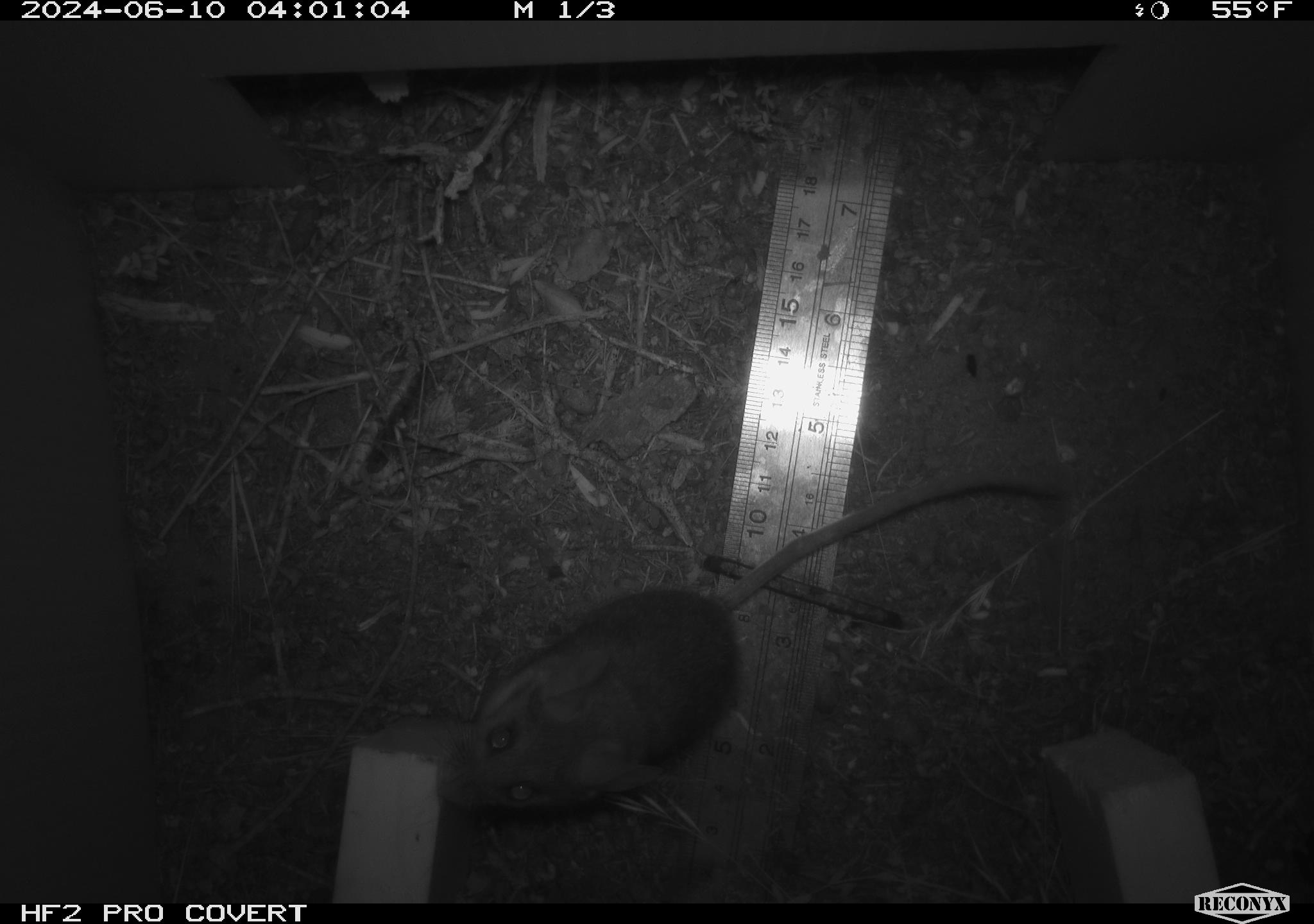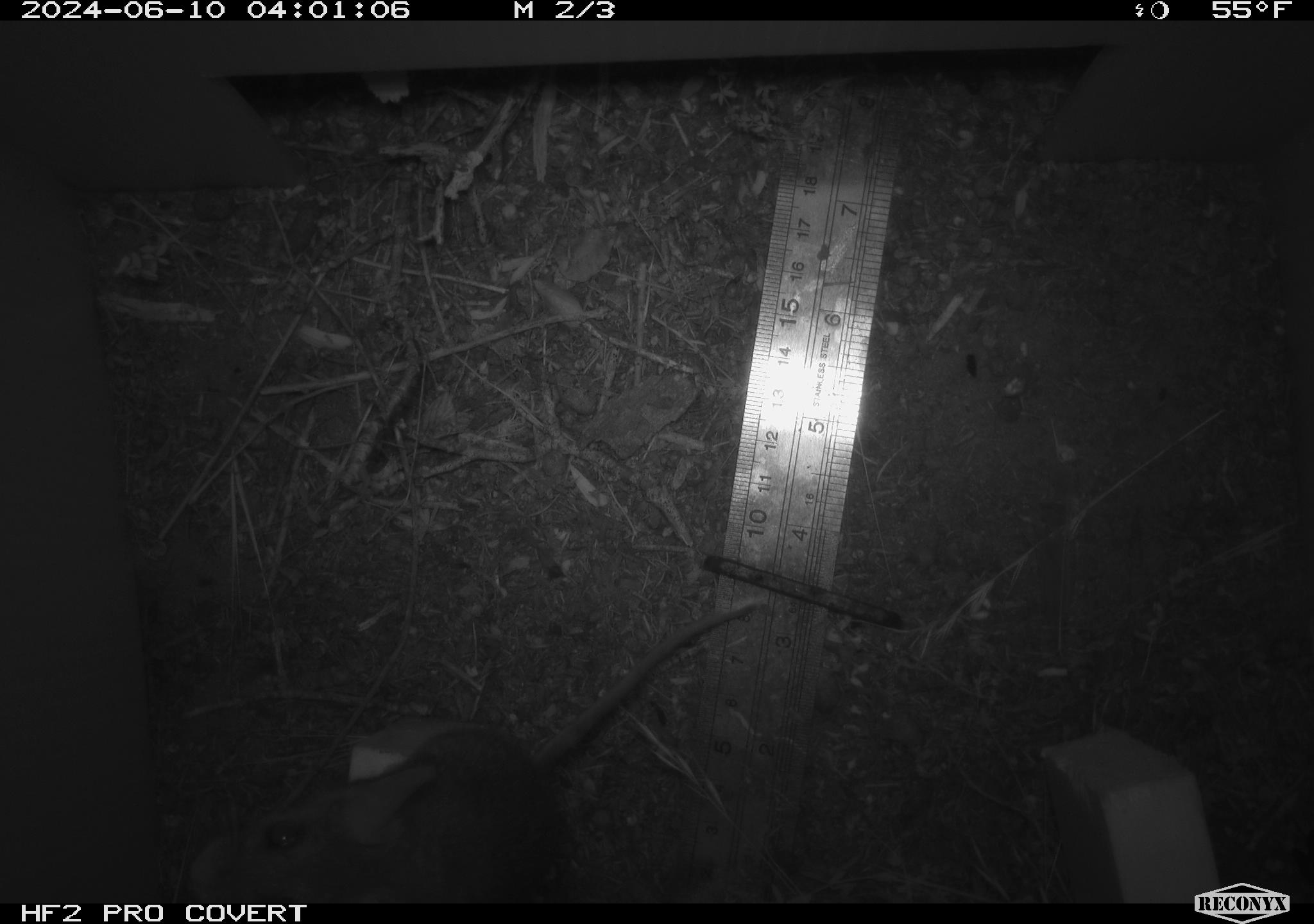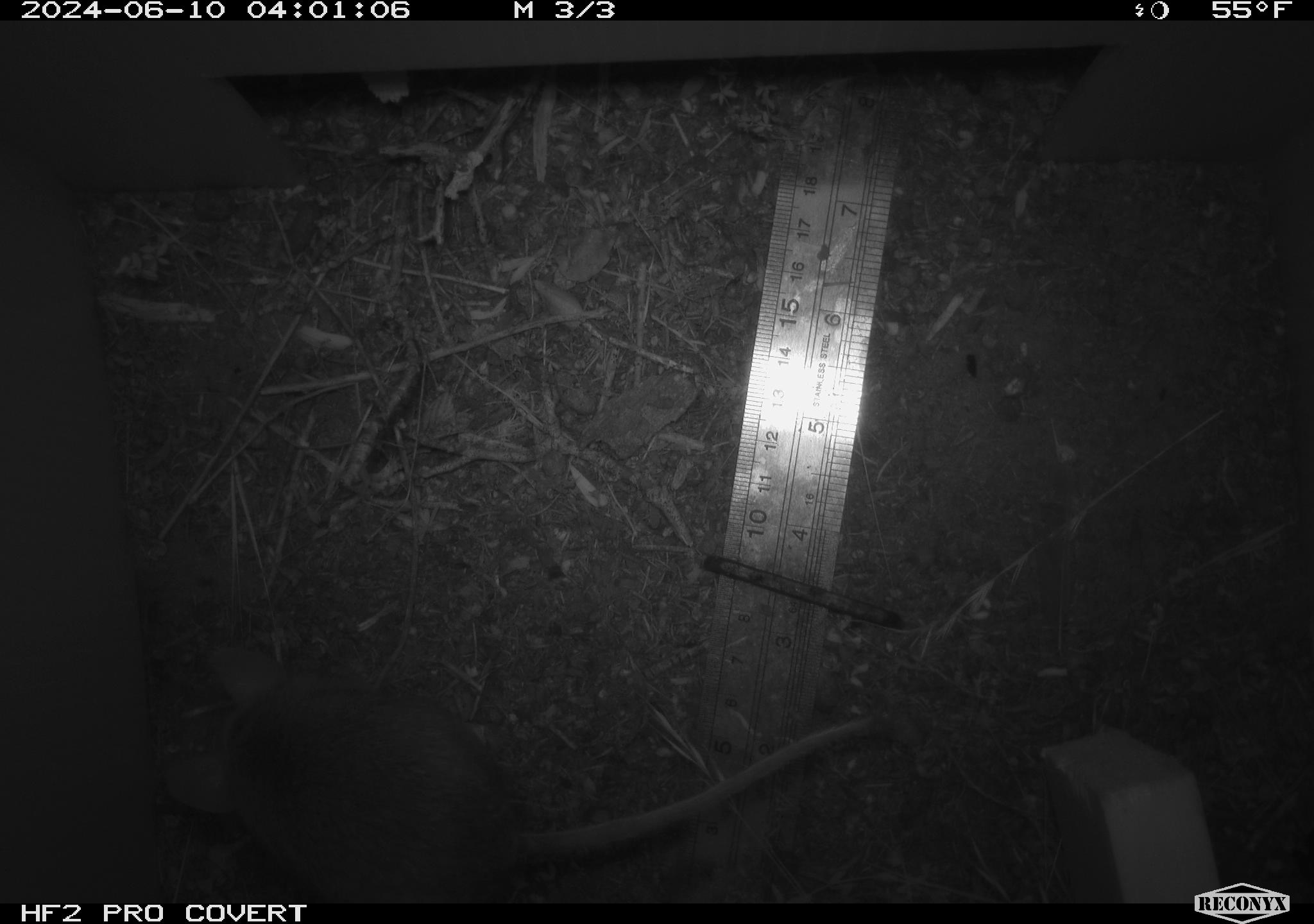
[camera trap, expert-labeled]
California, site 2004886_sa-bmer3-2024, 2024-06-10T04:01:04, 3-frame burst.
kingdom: Animalia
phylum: Chordata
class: Mammalia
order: Rodentia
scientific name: Rodentia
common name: mouse species